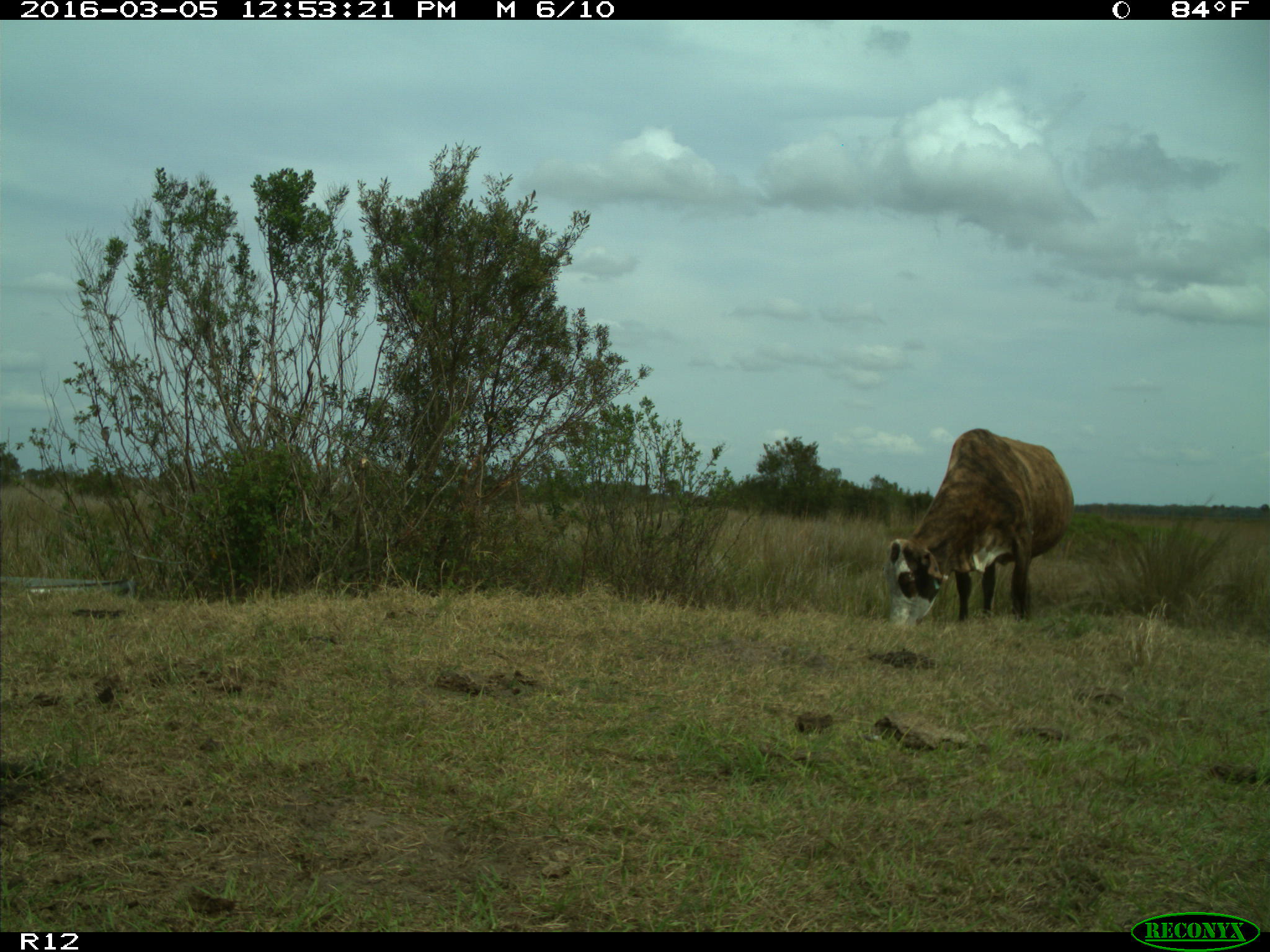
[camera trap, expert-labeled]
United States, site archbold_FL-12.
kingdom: Animalia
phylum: Chordata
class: Mammalia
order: Artiodactyla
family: Bovidae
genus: Bos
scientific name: Bos taurus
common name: domestic cow